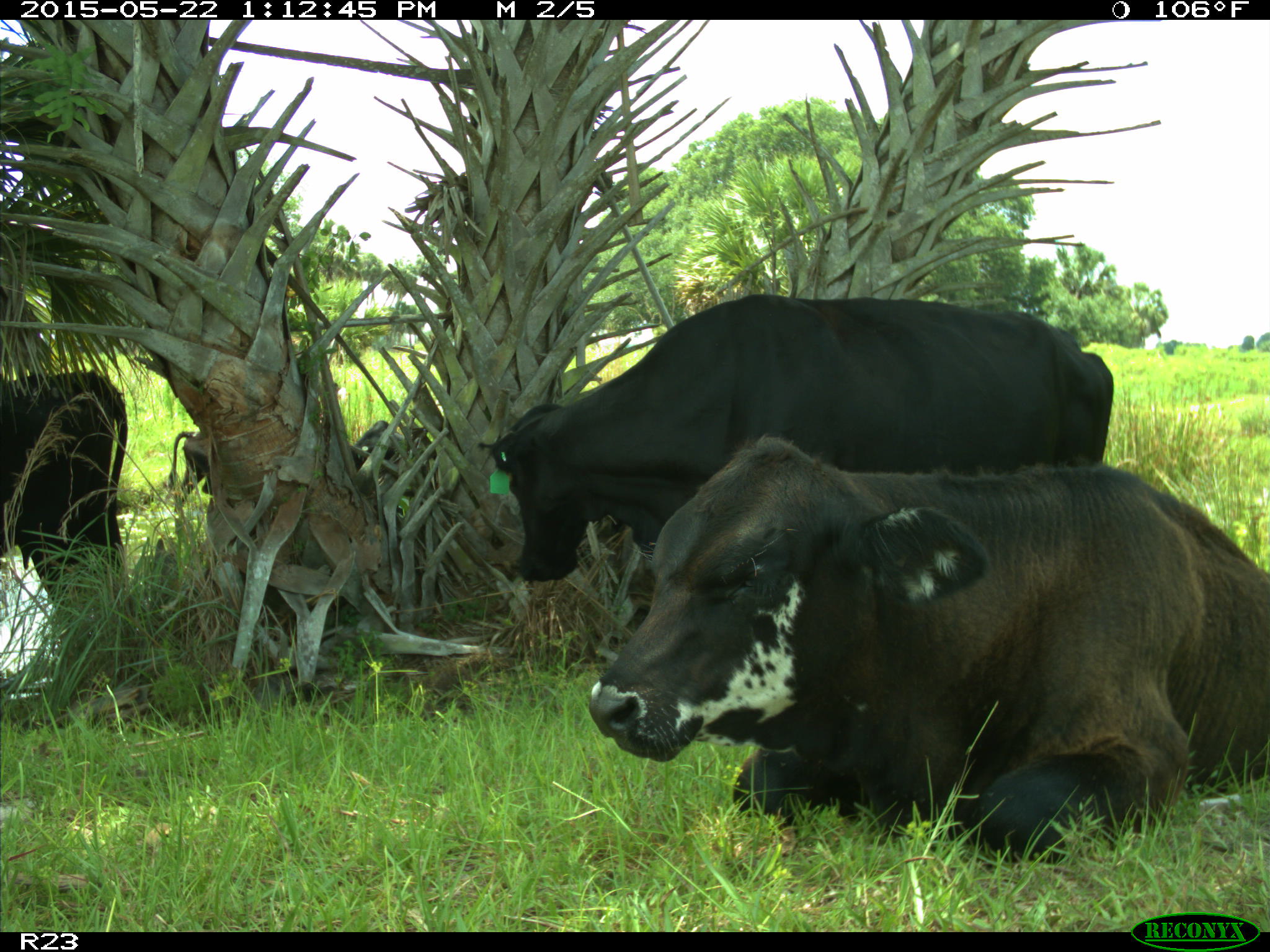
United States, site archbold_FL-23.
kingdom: Animalia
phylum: Chordata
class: Mammalia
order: Artiodactyla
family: Bovidae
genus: Bos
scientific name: Bos taurus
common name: domestic cow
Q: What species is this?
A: Bos taurus (domestic cow).